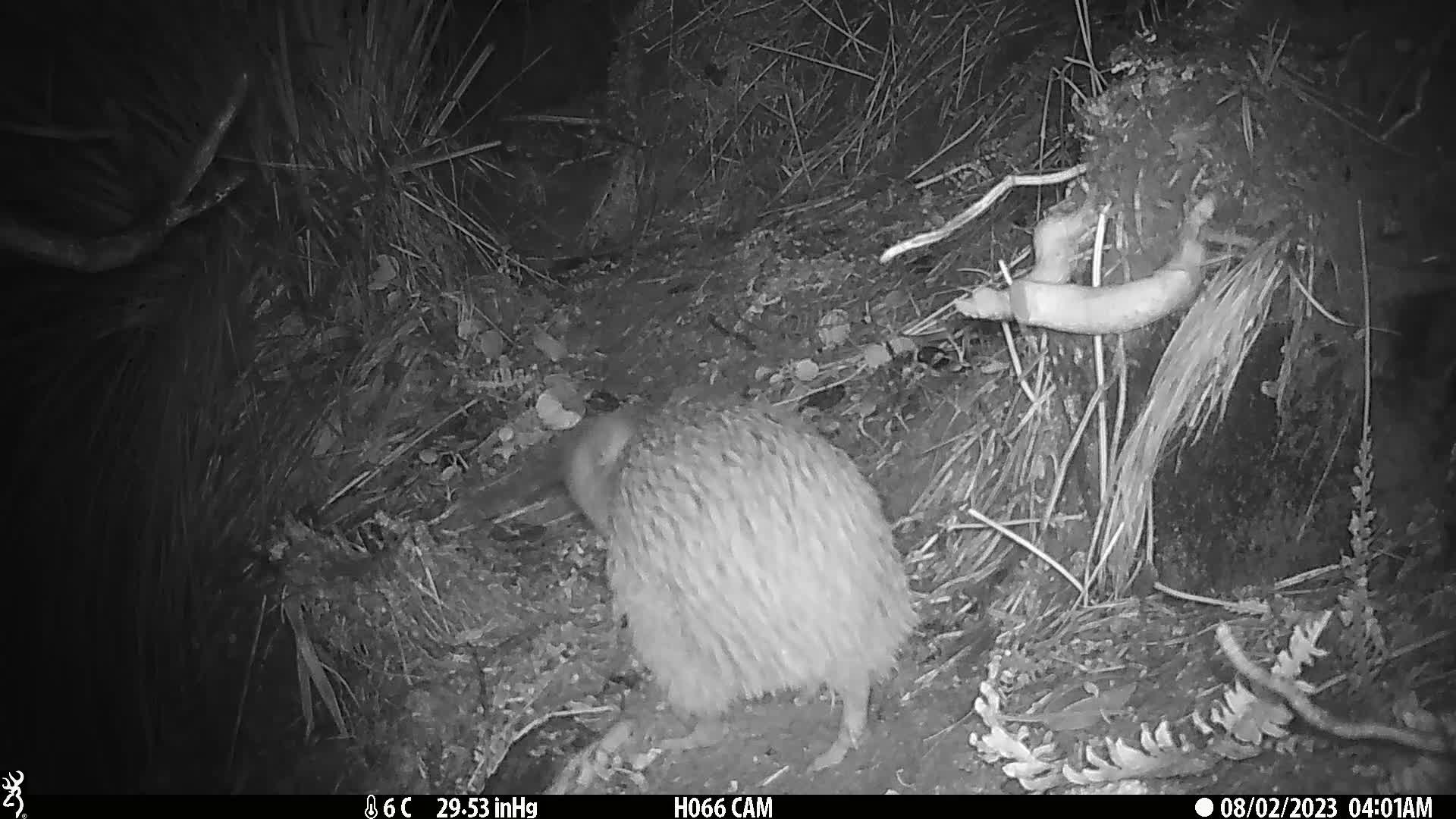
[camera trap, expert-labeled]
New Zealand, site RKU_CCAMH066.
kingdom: Animalia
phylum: Chordata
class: Aves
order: Apterygiformes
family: Apterygidae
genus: Apteryx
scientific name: Apteryx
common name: kiwi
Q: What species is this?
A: Kiwi (Apteryx).